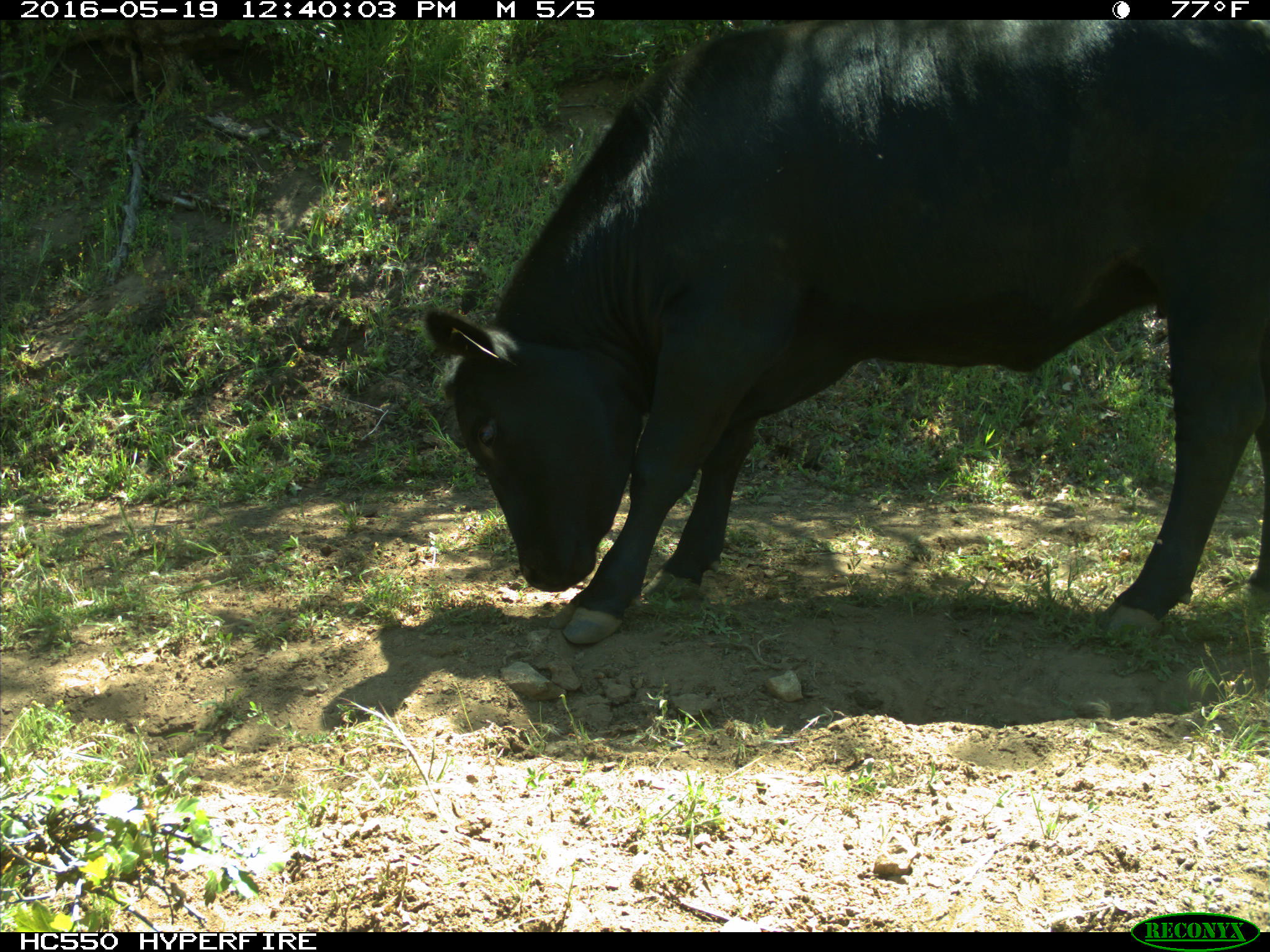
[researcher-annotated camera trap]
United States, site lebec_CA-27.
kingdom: Animalia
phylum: Chordata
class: Mammalia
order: Artiodactyla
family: Bovidae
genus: Bos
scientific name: Bos taurus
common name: domestic cow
Bos taurus (domestic cow).